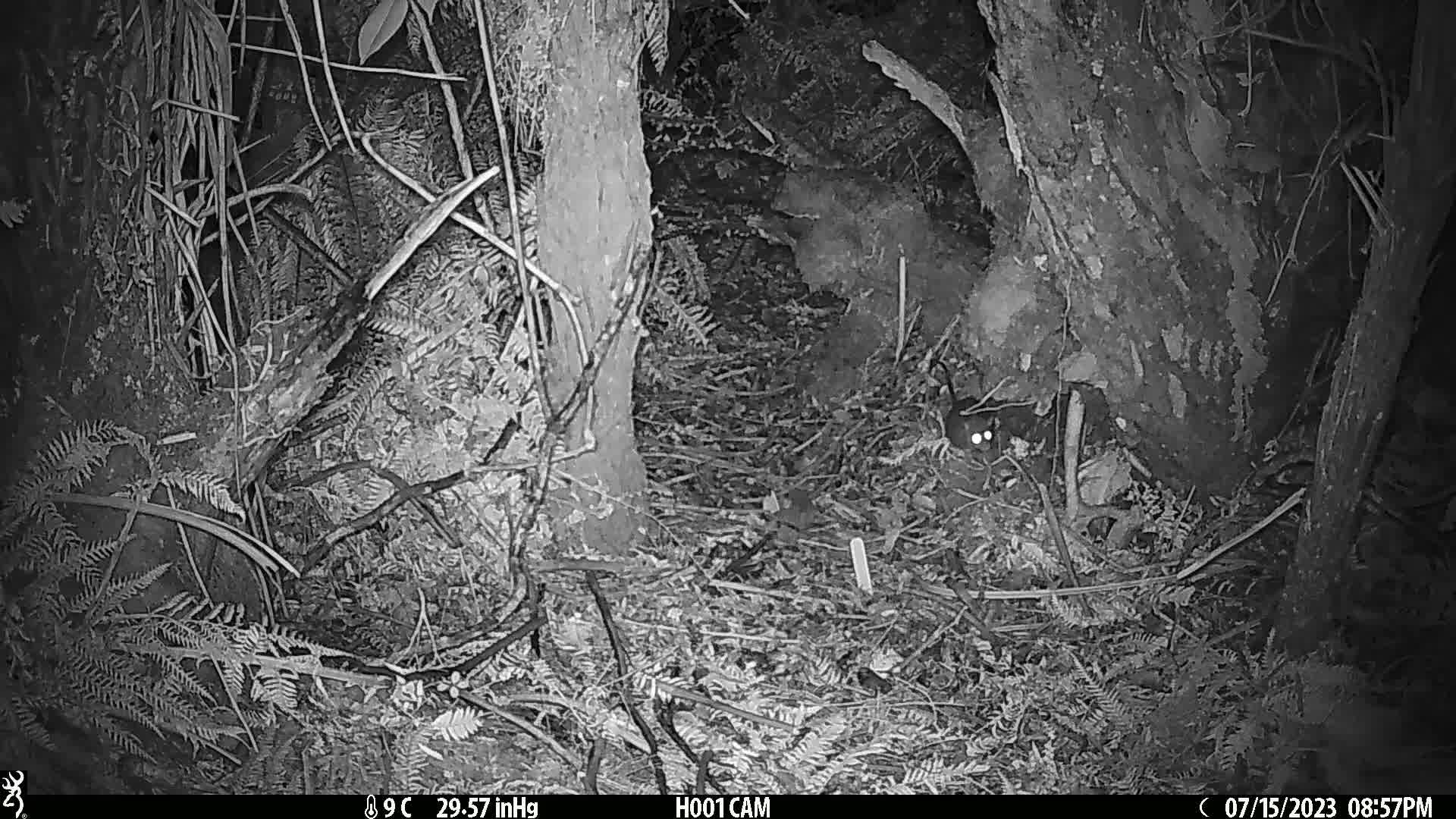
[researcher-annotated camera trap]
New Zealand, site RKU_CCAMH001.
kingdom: Animalia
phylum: Chordata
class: Mammalia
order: Rodentia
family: Muridae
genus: Rattus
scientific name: Rattus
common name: rat